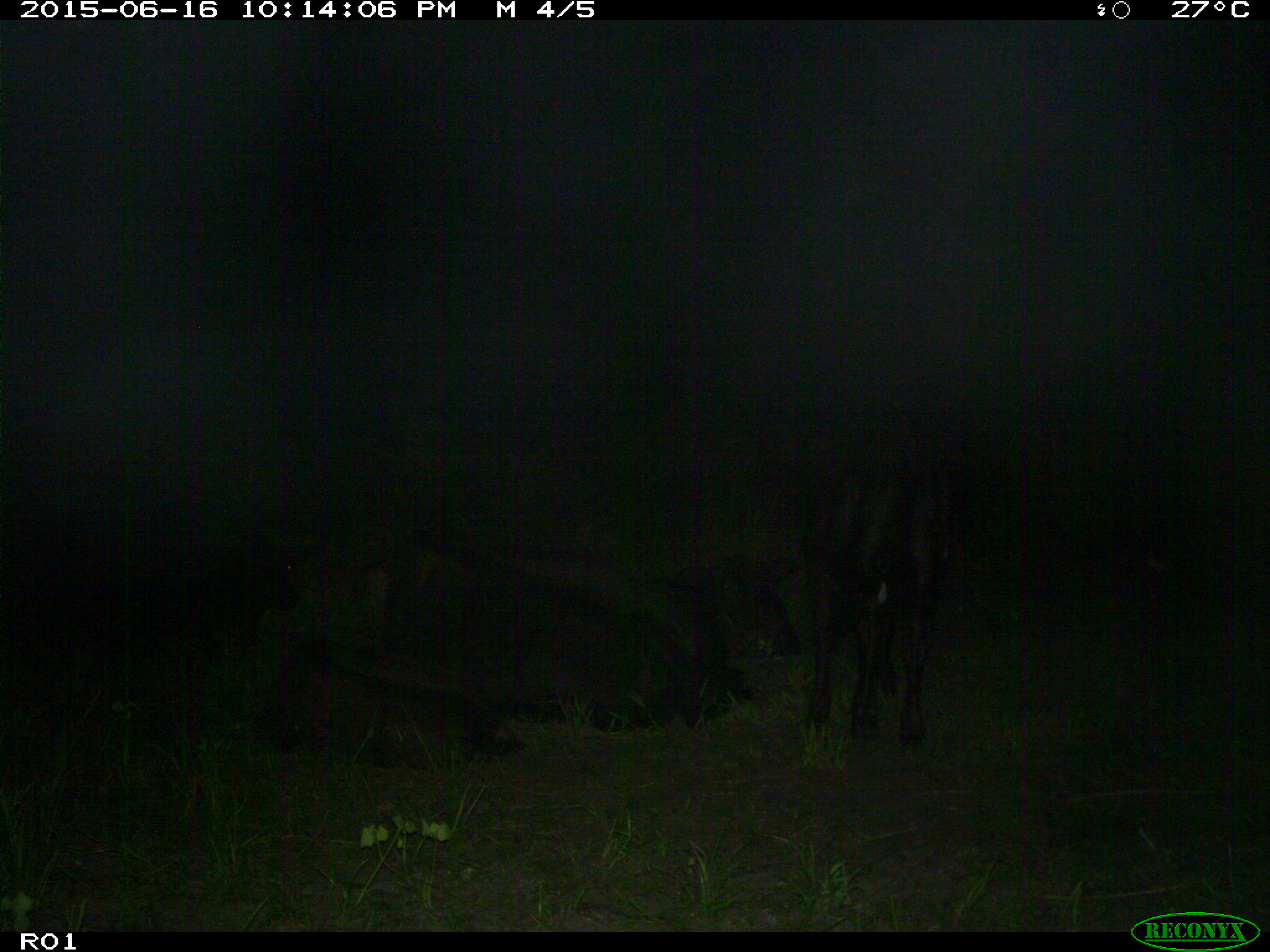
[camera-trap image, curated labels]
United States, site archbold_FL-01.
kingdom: Animalia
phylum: Chordata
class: Mammalia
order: Artiodactyla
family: Bovidae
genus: Bos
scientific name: Bos taurus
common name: domestic cow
Bos taurus (domestic cow).